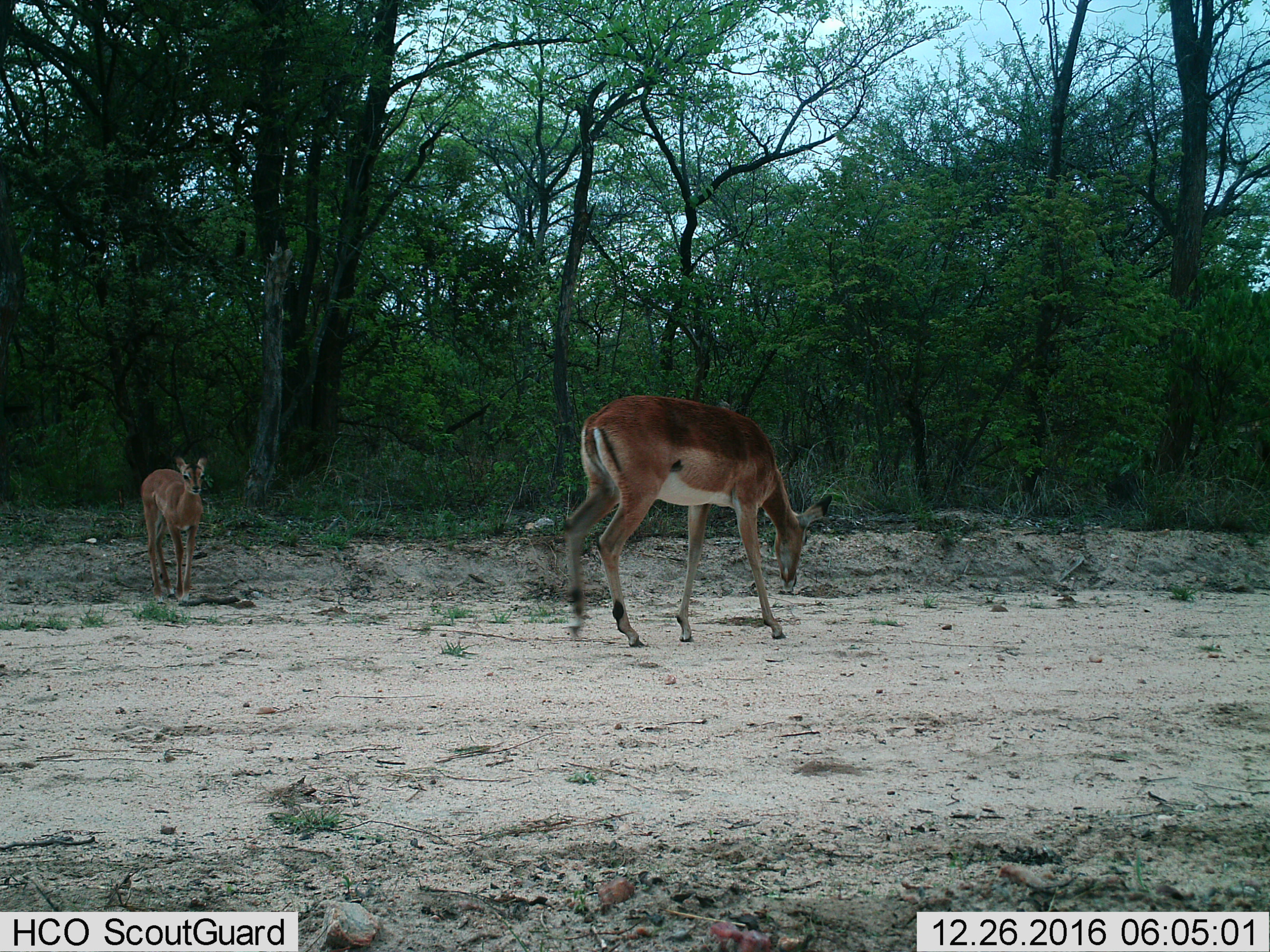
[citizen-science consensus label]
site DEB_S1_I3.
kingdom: Animalia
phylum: Chordata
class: Mammalia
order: Artiodactyla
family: Bovidae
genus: Aepyceros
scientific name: Aepyceros melampus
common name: impala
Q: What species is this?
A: Impala (Aepyceros melampus).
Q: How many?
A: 2.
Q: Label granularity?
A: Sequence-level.